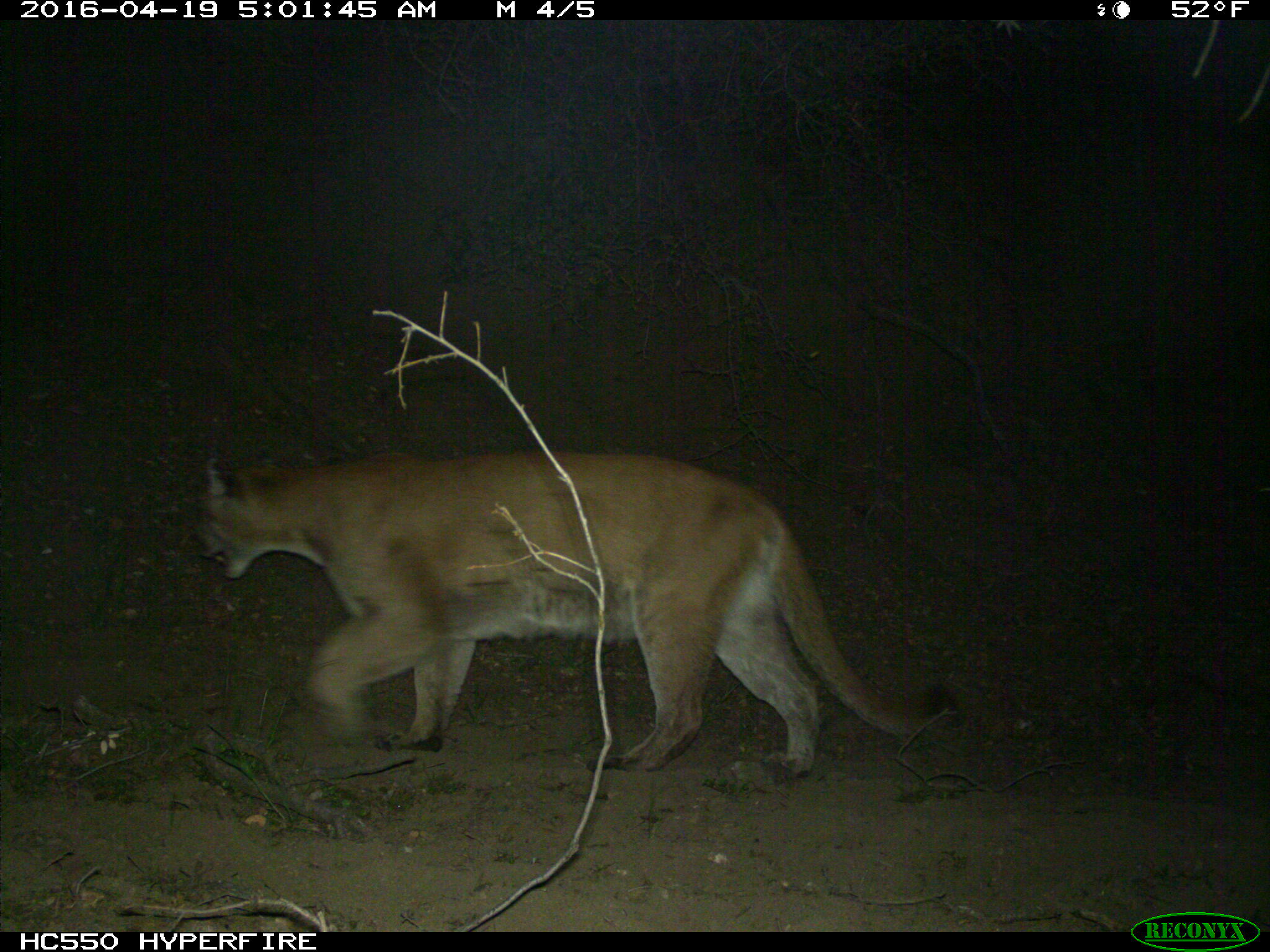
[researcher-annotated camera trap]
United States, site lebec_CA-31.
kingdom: Animalia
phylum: Chordata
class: Mammalia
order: Carnivora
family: Felidae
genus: Puma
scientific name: Puma concolor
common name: mountain lion